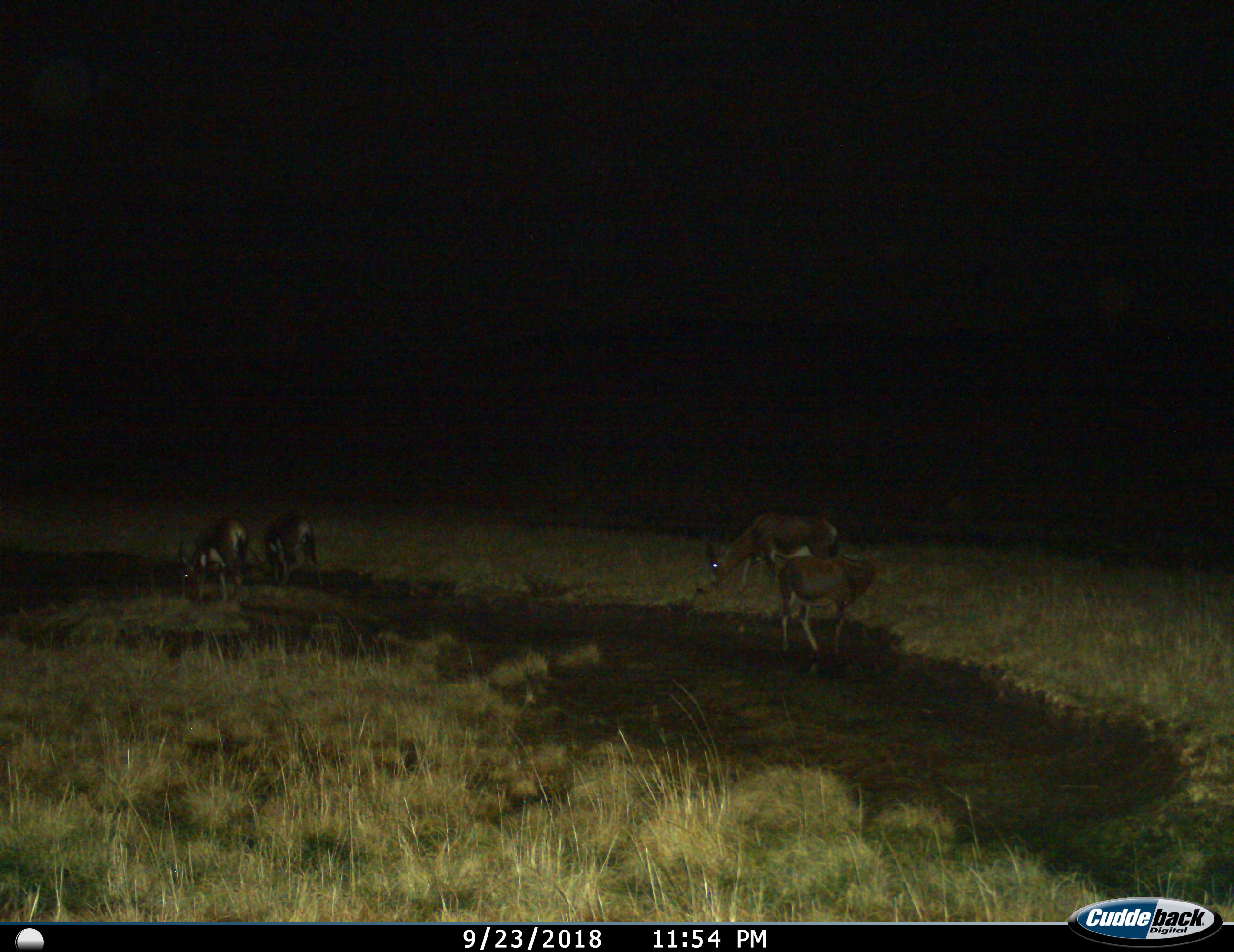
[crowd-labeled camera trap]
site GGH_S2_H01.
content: unidentified animal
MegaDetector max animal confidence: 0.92